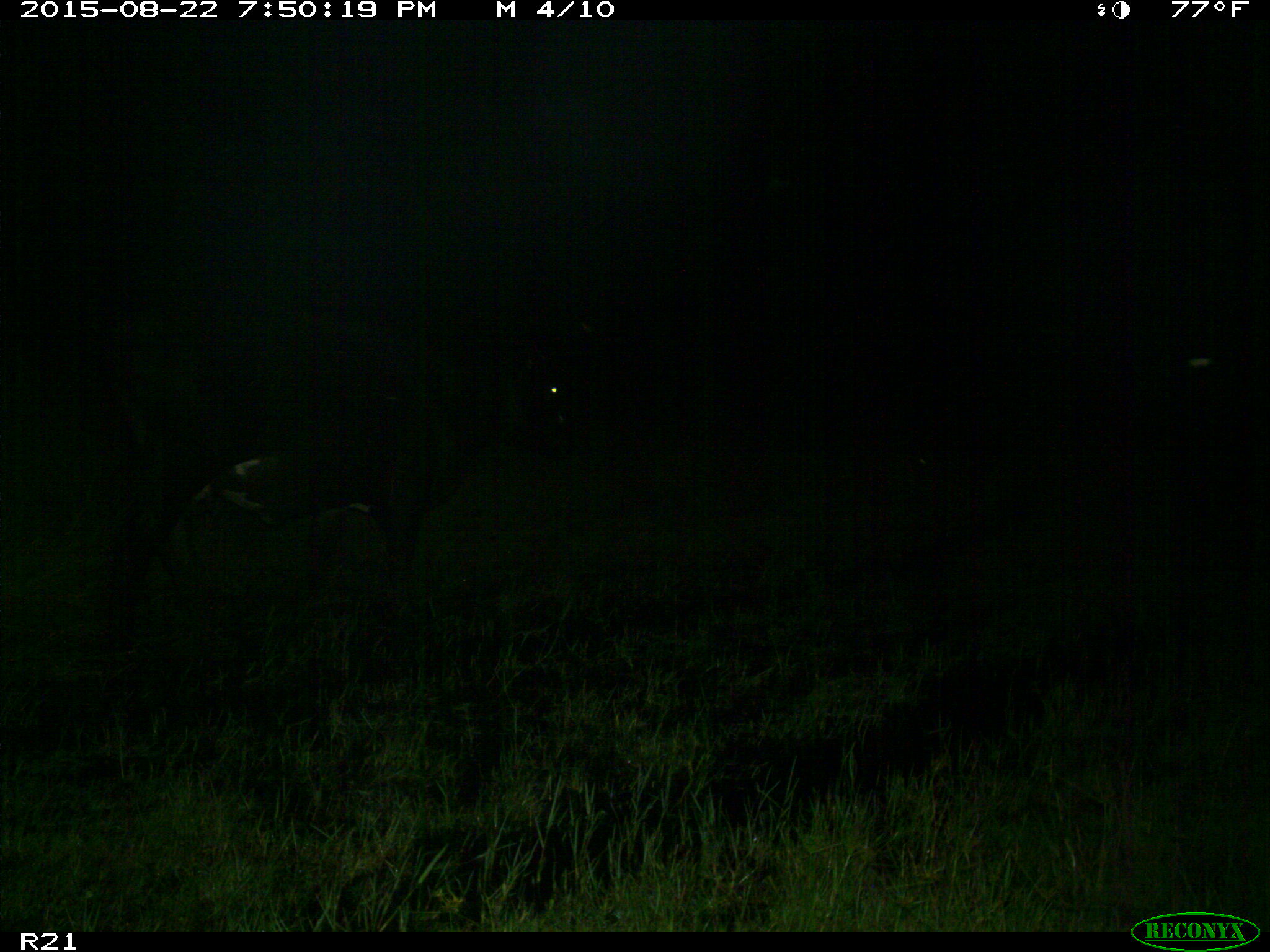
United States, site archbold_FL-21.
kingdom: Animalia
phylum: Chordata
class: Mammalia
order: Artiodactyla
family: Bovidae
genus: Bos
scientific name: Bos taurus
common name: domestic cow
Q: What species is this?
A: Bos taurus (domestic cow).